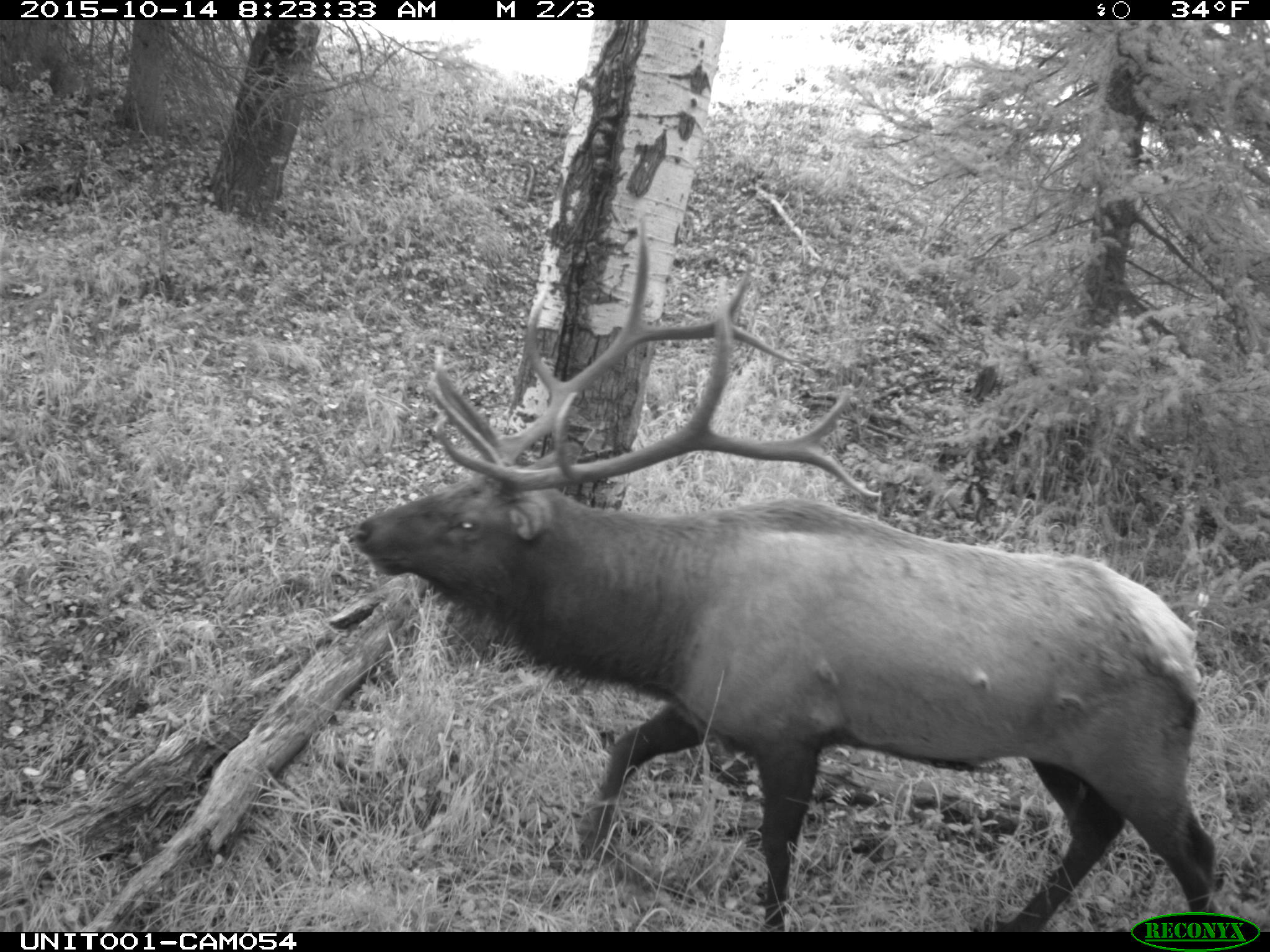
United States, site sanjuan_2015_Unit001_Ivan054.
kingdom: Animalia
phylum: Chordata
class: Mammalia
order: Artiodactyla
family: Cervidae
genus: Cervus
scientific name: Cervus elaphus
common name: red deer